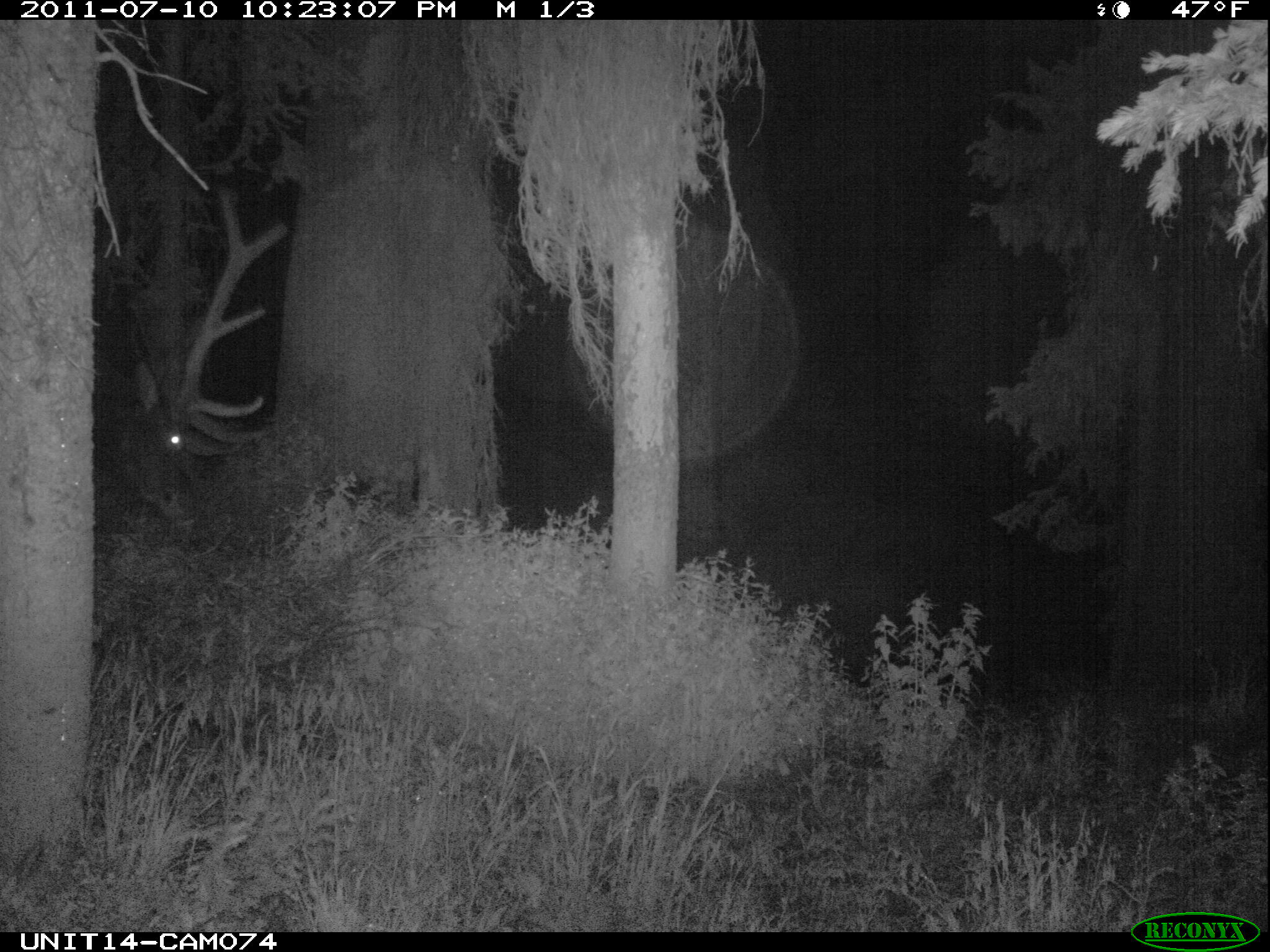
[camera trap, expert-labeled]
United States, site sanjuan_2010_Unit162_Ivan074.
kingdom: Animalia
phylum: Chordata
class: Mammalia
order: Artiodactyla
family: Cervidae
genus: Cervus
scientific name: Cervus elaphus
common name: red deer